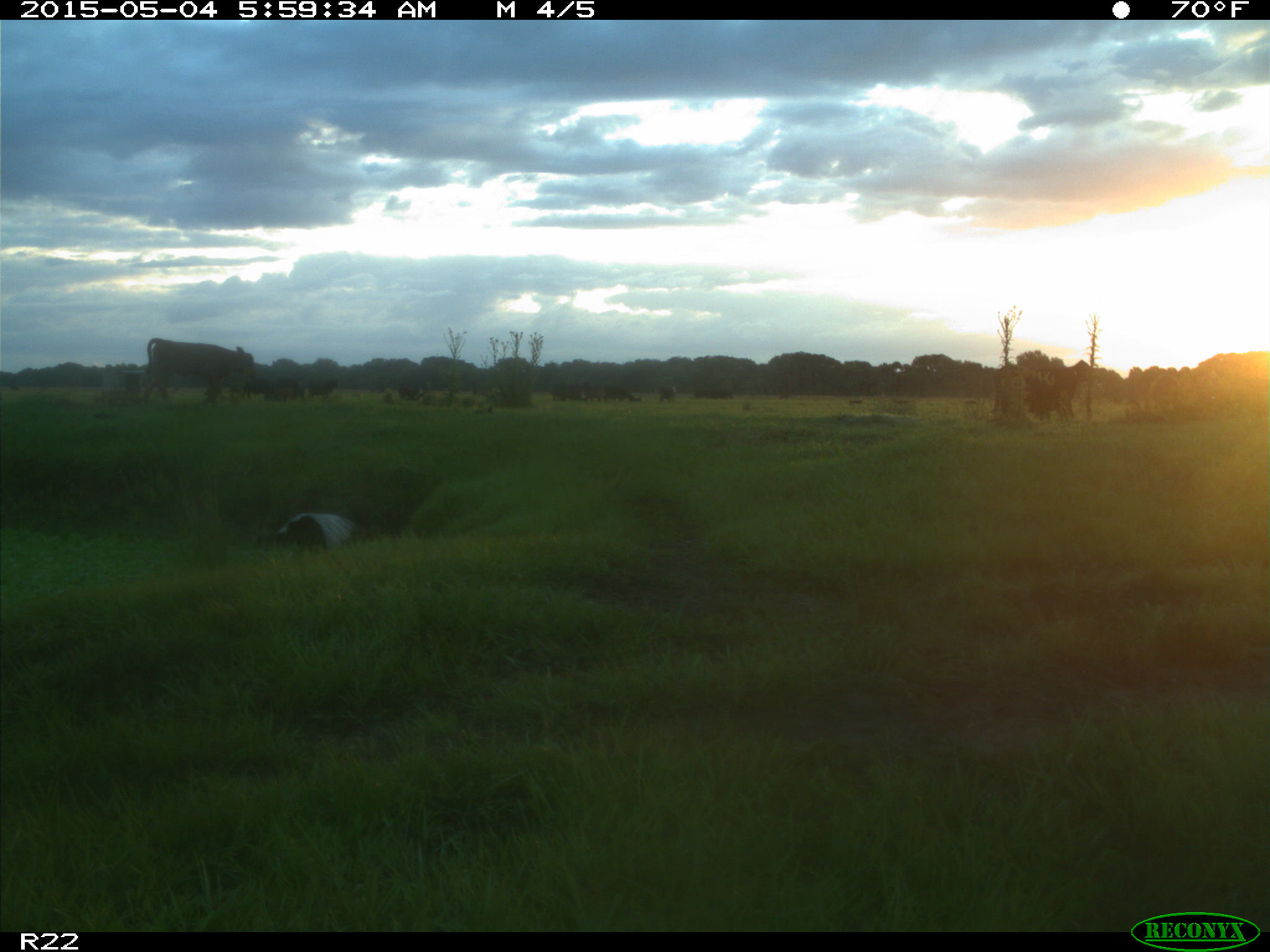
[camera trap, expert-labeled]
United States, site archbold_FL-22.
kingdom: Animalia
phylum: Chordata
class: Mammalia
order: Artiodactyla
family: Bovidae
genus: Bos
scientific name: Bos taurus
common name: domestic cow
Bos taurus (domestic cow).